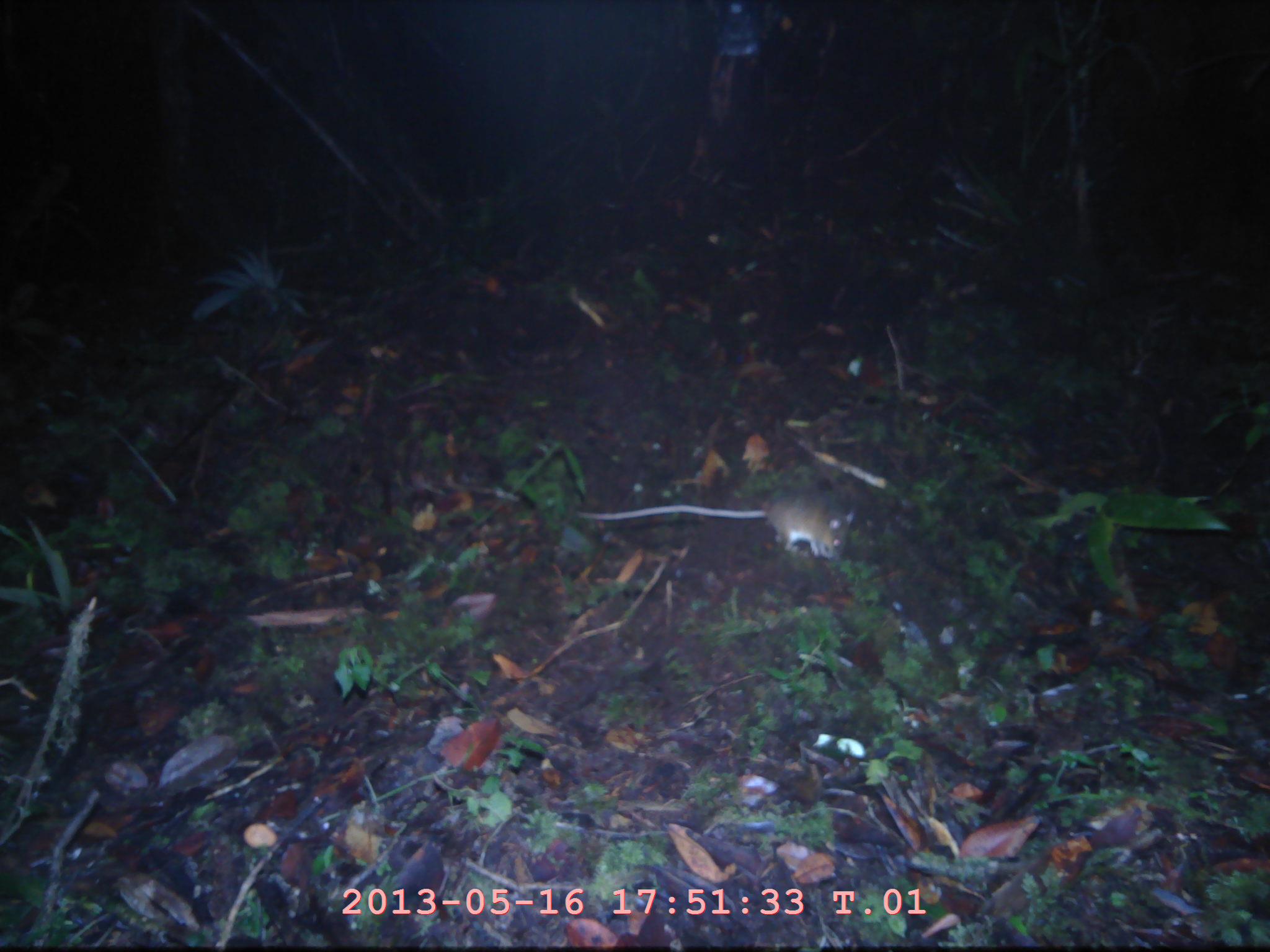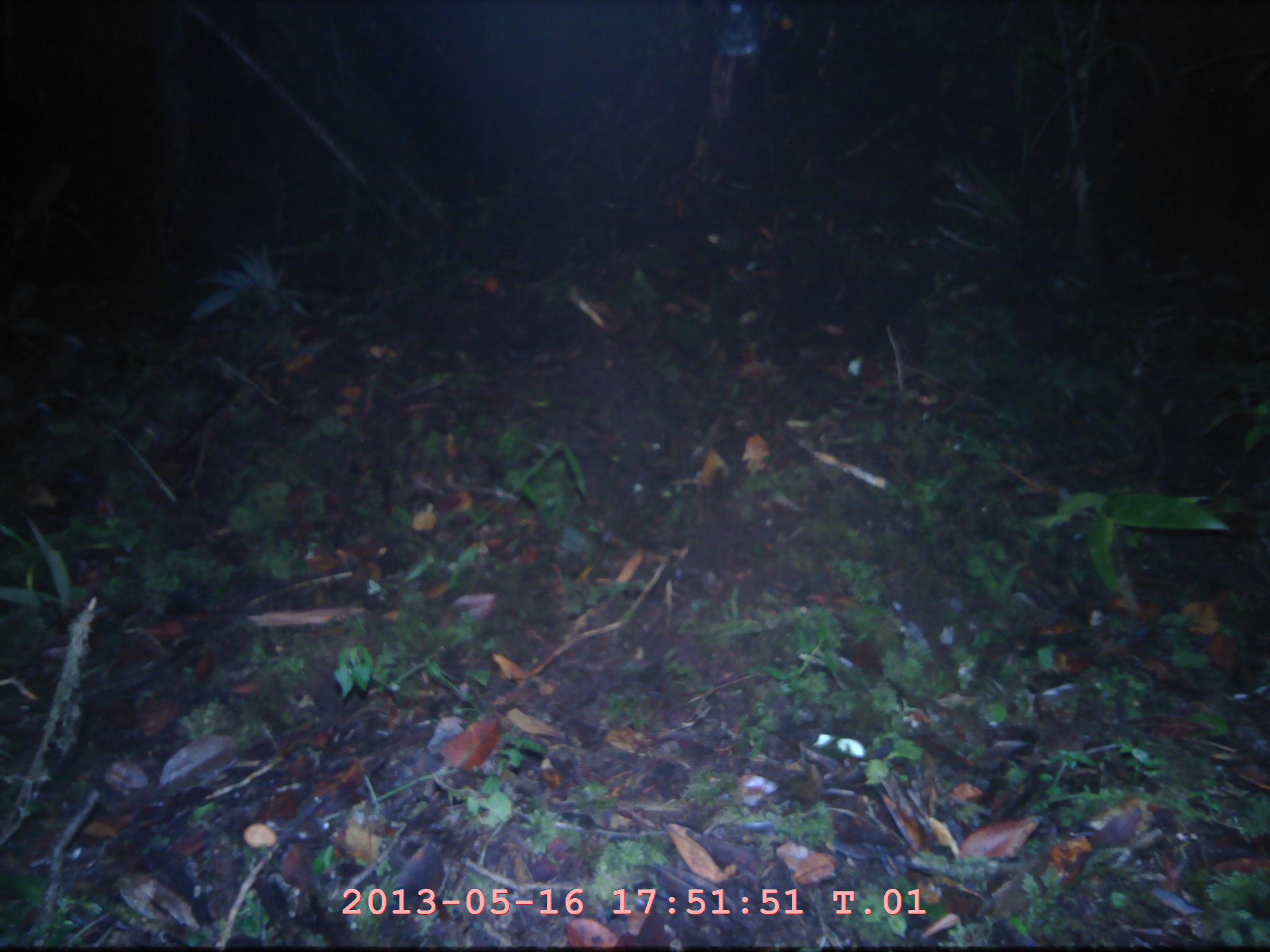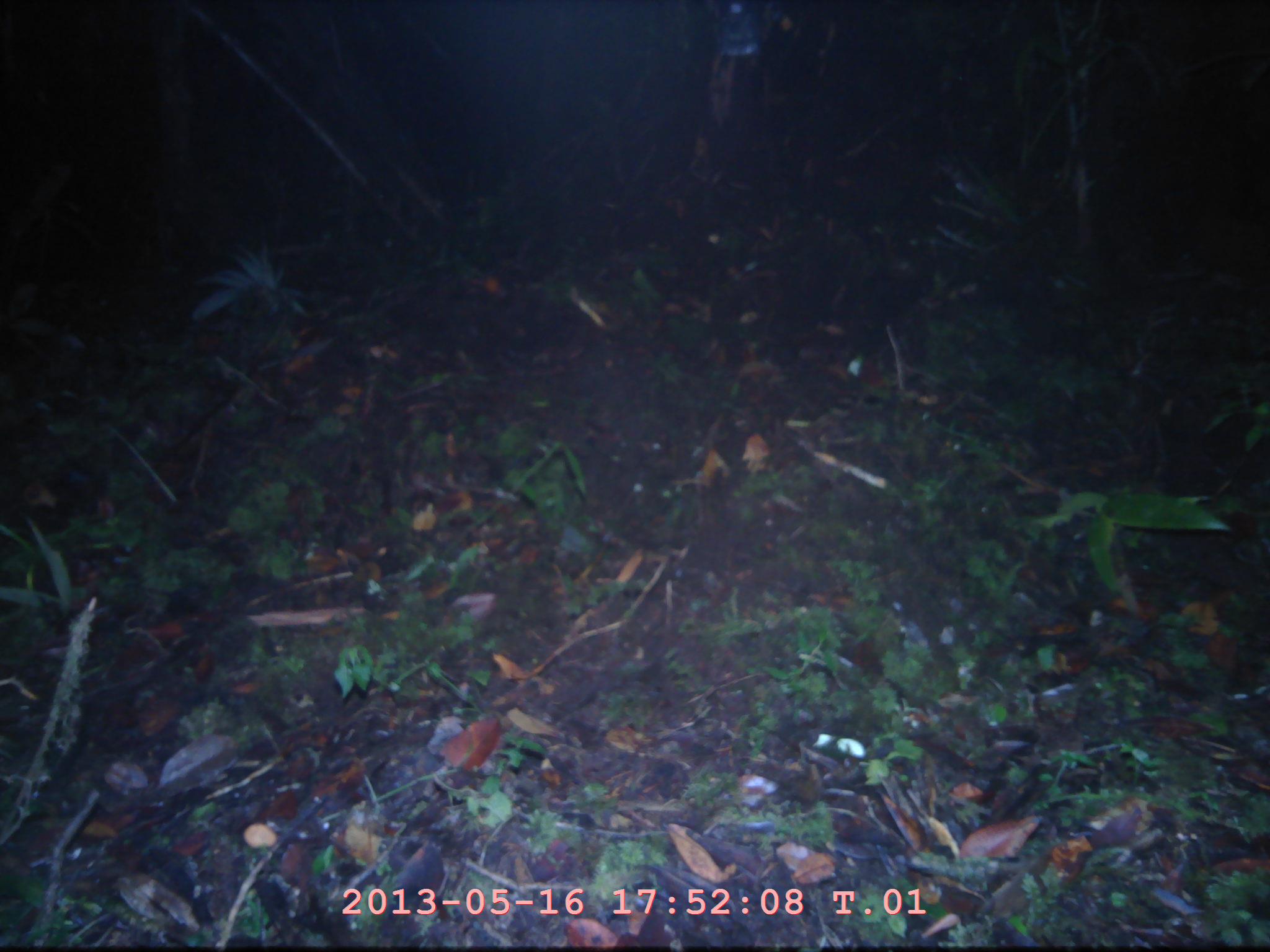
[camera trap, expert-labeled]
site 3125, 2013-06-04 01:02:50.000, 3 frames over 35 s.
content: unidentified animal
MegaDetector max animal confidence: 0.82